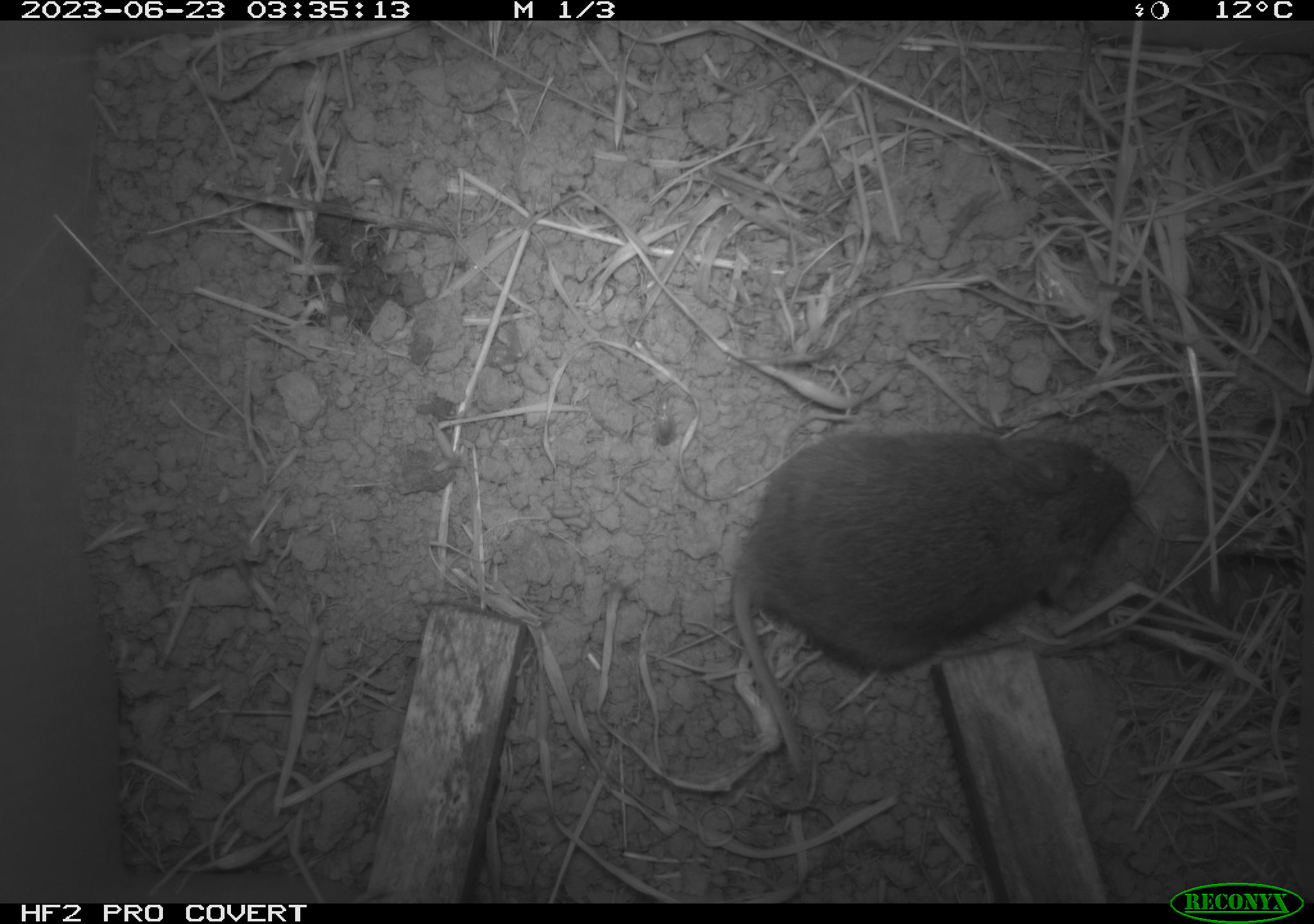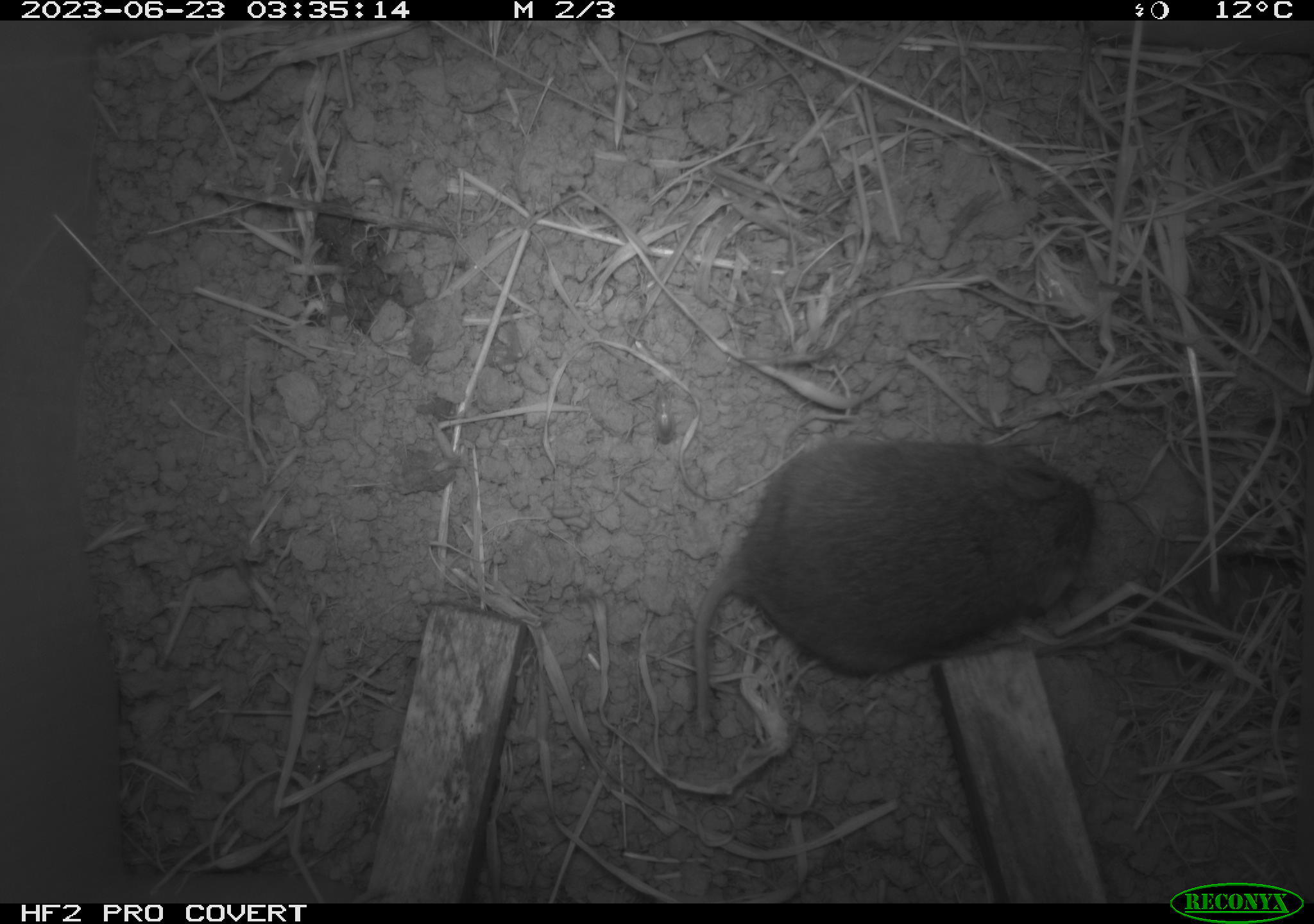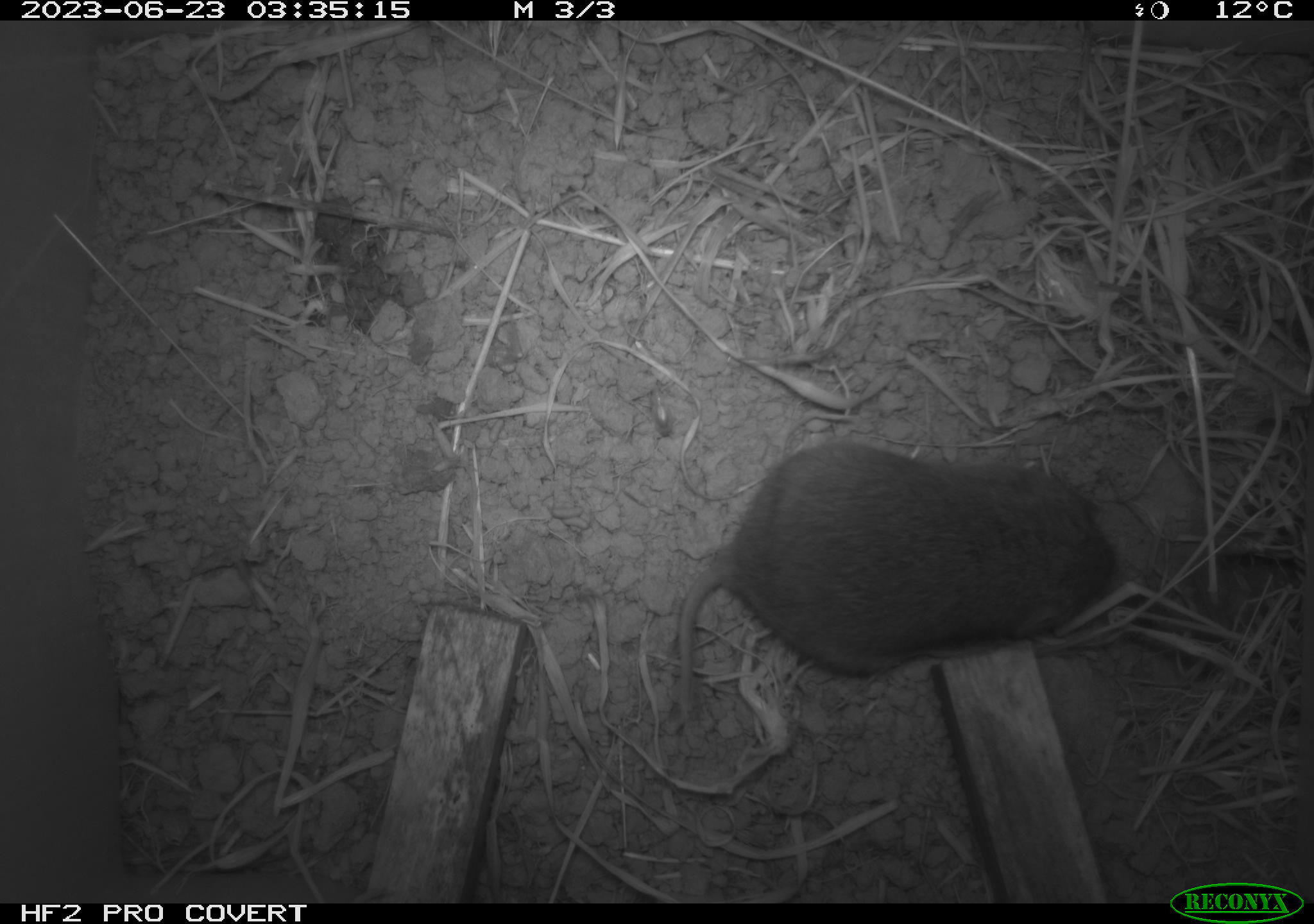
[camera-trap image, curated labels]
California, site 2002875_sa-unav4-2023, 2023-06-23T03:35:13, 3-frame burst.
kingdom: Animalia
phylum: Chordata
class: Mammalia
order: Rodentia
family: Cricetidae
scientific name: Arvicolinae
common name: voles, lemmings, and muskrats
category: arvicolinae subfamily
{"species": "arvicolinae subfamily (voles, lemmings, and muskrats) (Arvicolinae)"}